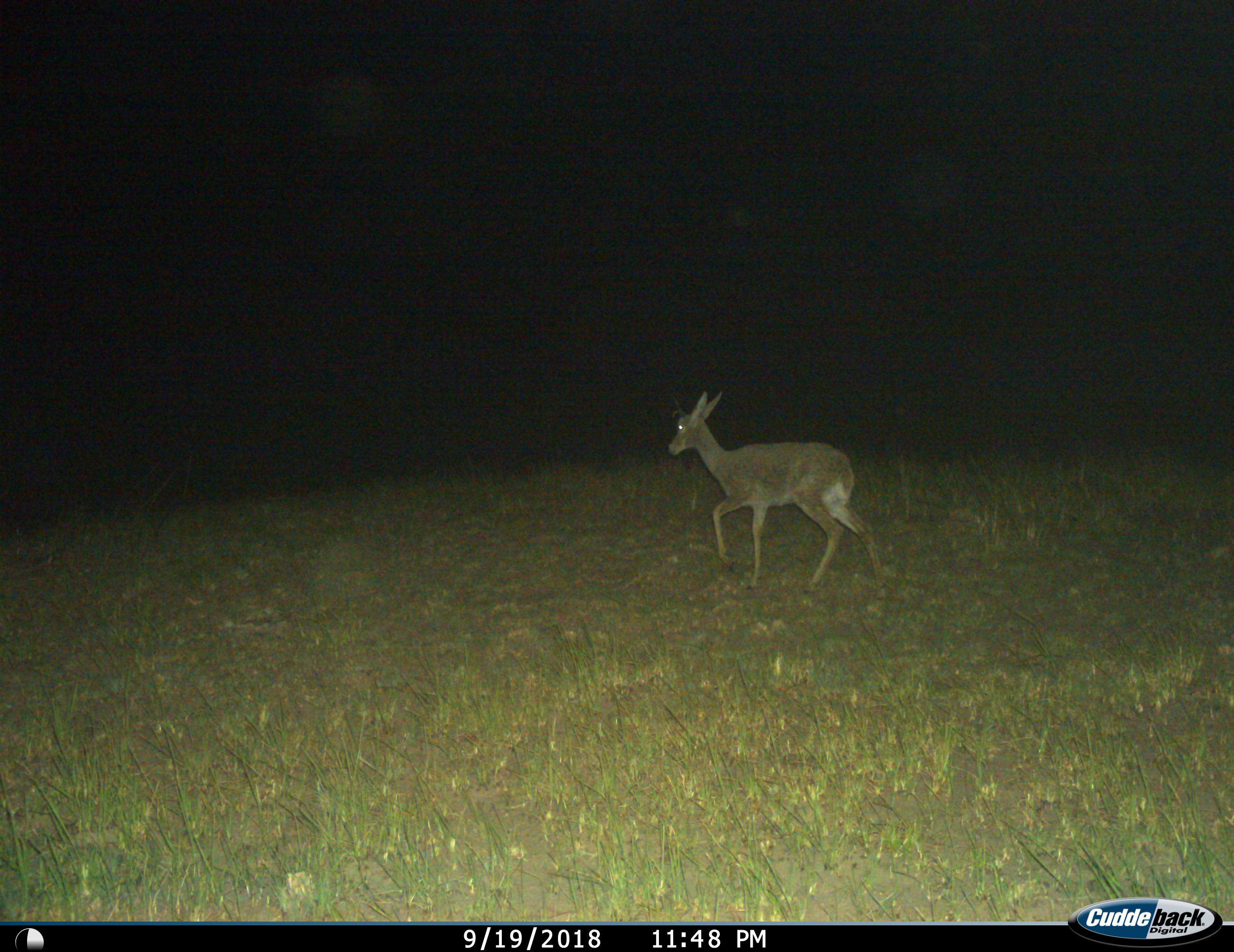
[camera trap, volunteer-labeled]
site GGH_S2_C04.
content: unidentified animal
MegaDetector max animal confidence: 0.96